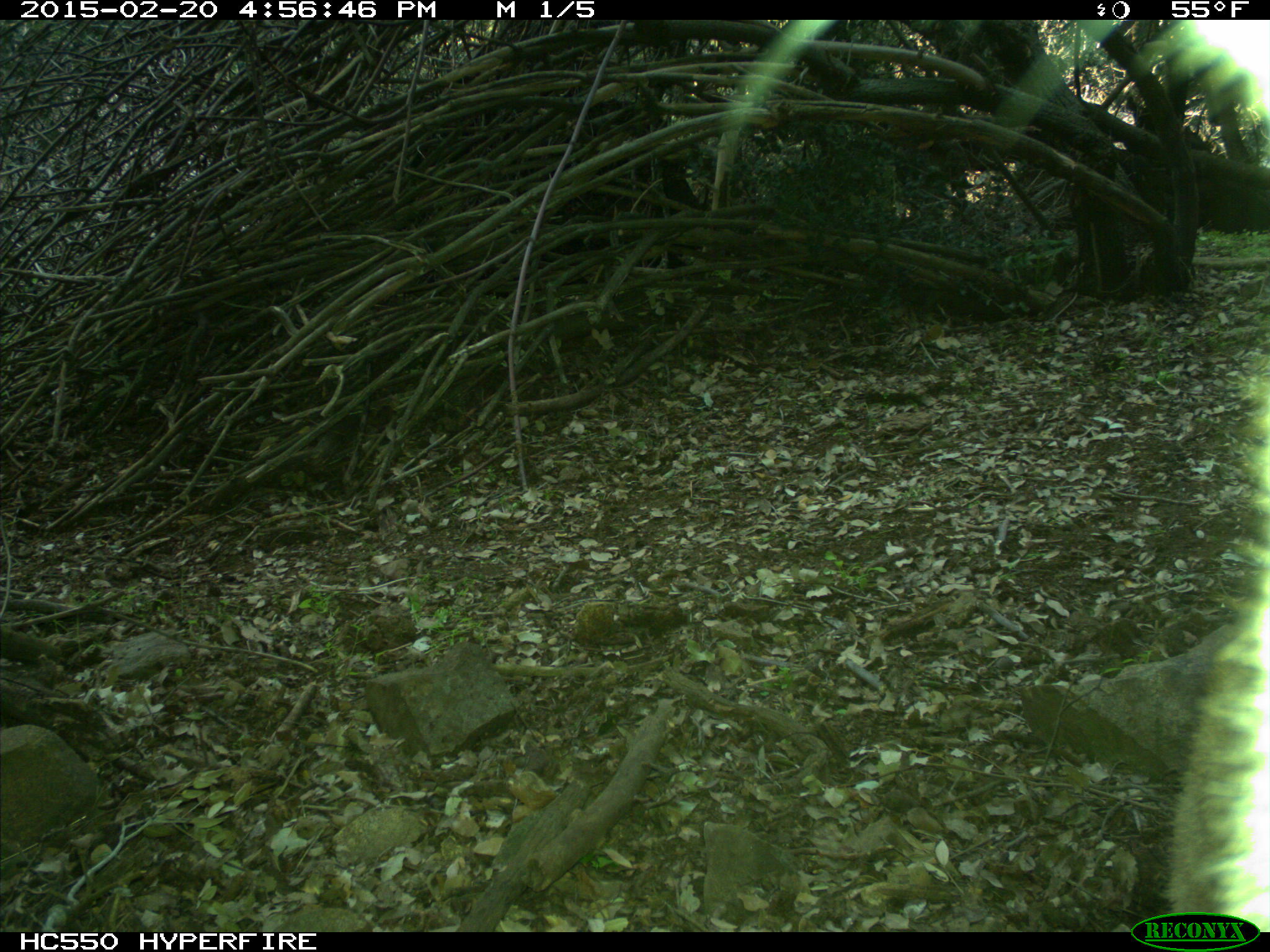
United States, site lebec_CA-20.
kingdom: Animalia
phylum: Chordata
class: Mammalia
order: Carnivora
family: Felidae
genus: Puma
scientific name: Puma concolor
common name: mountain lion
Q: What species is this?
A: Puma concolor (mountain lion).